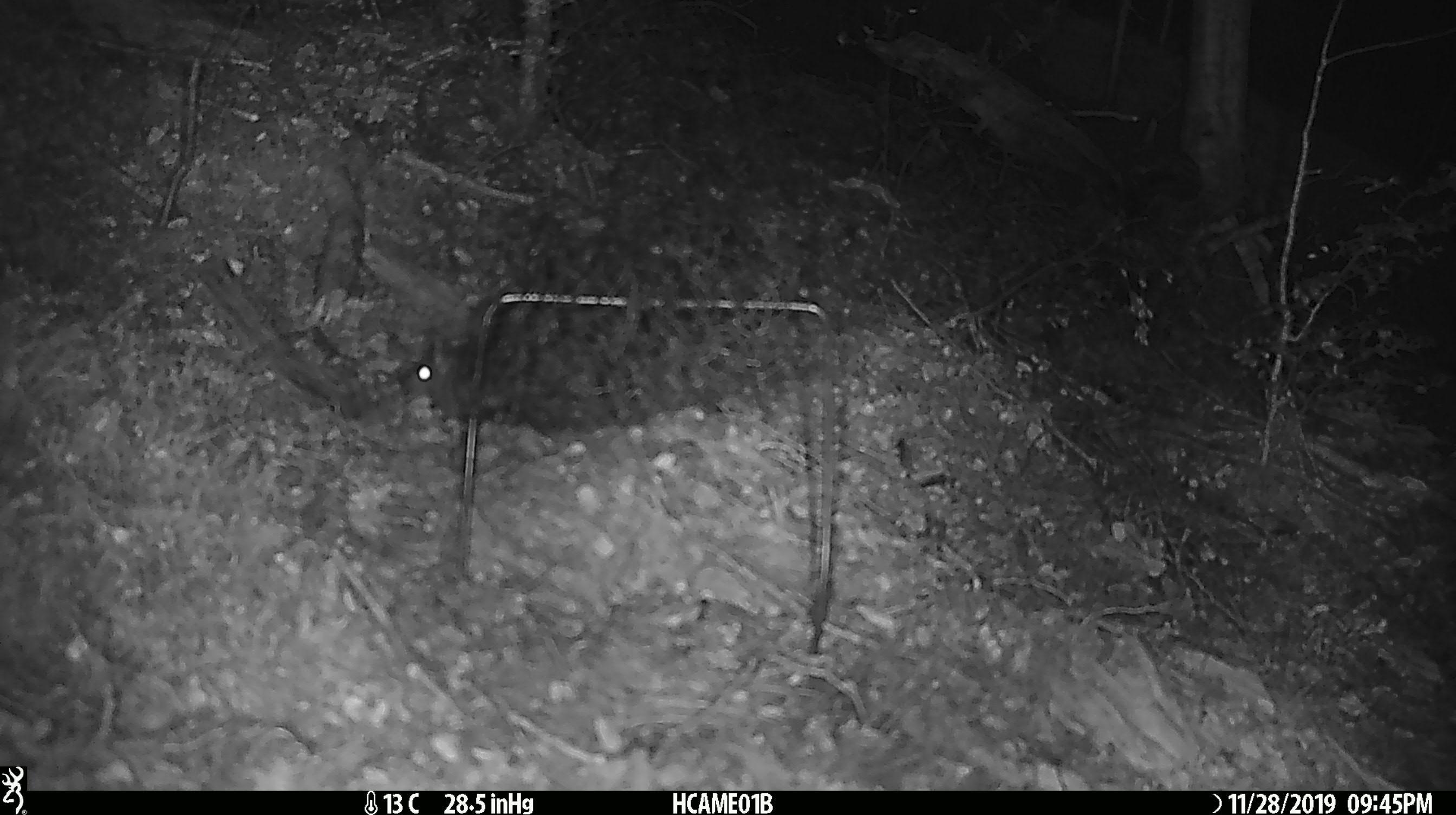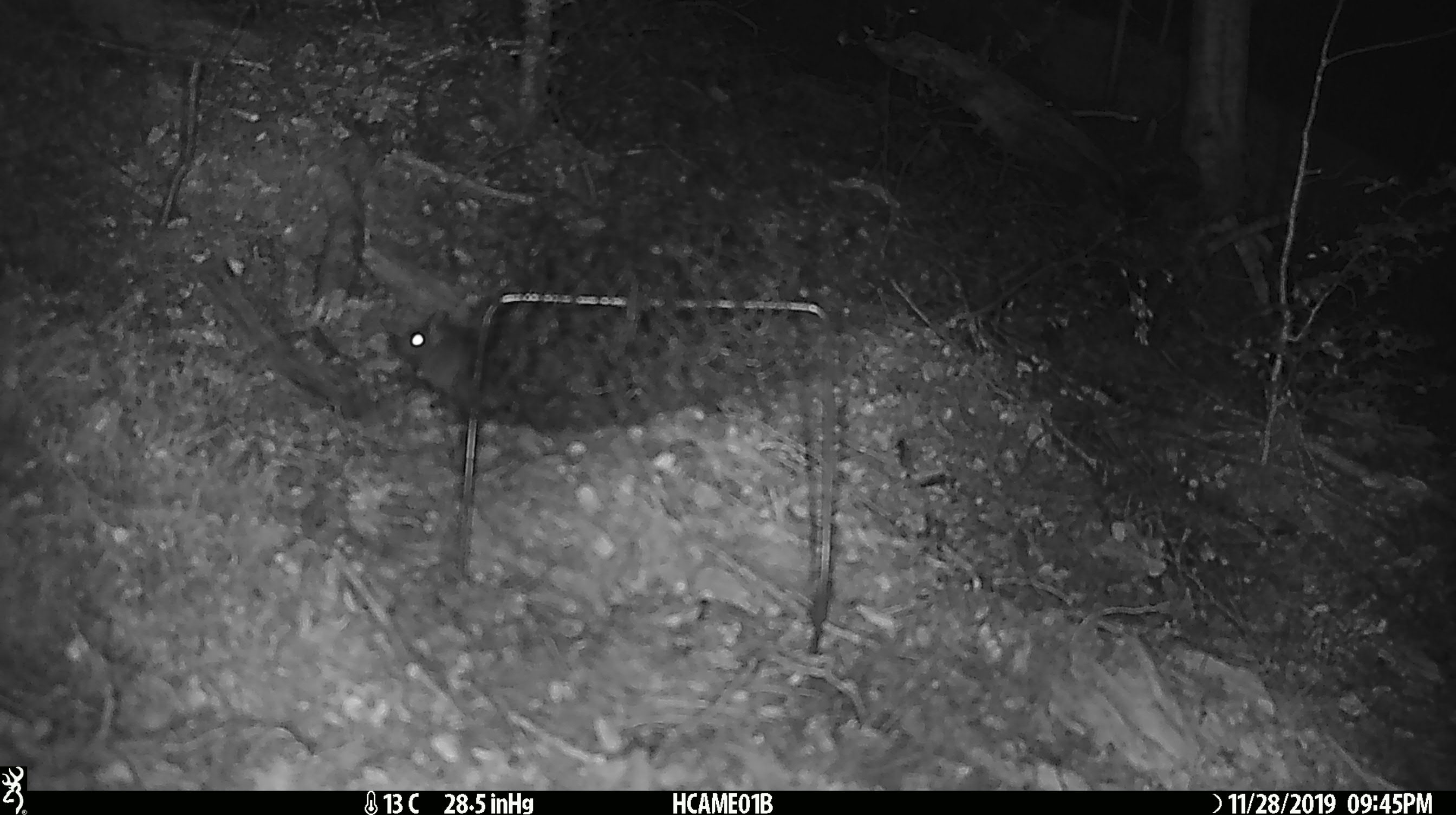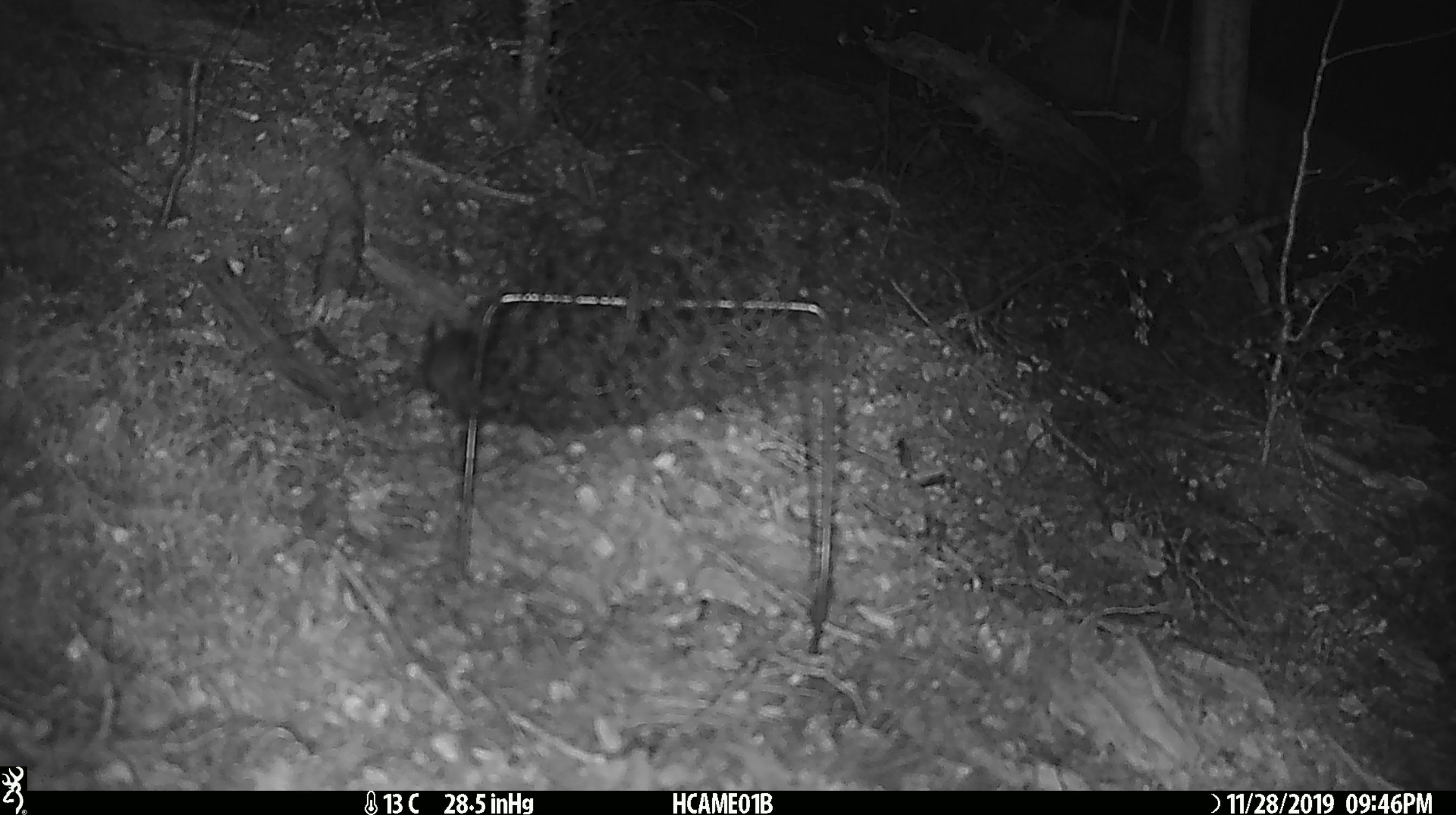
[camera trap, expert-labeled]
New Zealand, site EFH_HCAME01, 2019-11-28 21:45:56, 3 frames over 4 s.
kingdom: Animalia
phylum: Chordata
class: Mammalia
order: Rodentia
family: Muridae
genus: Mus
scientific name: Mus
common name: mouse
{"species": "mouse (Mus)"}